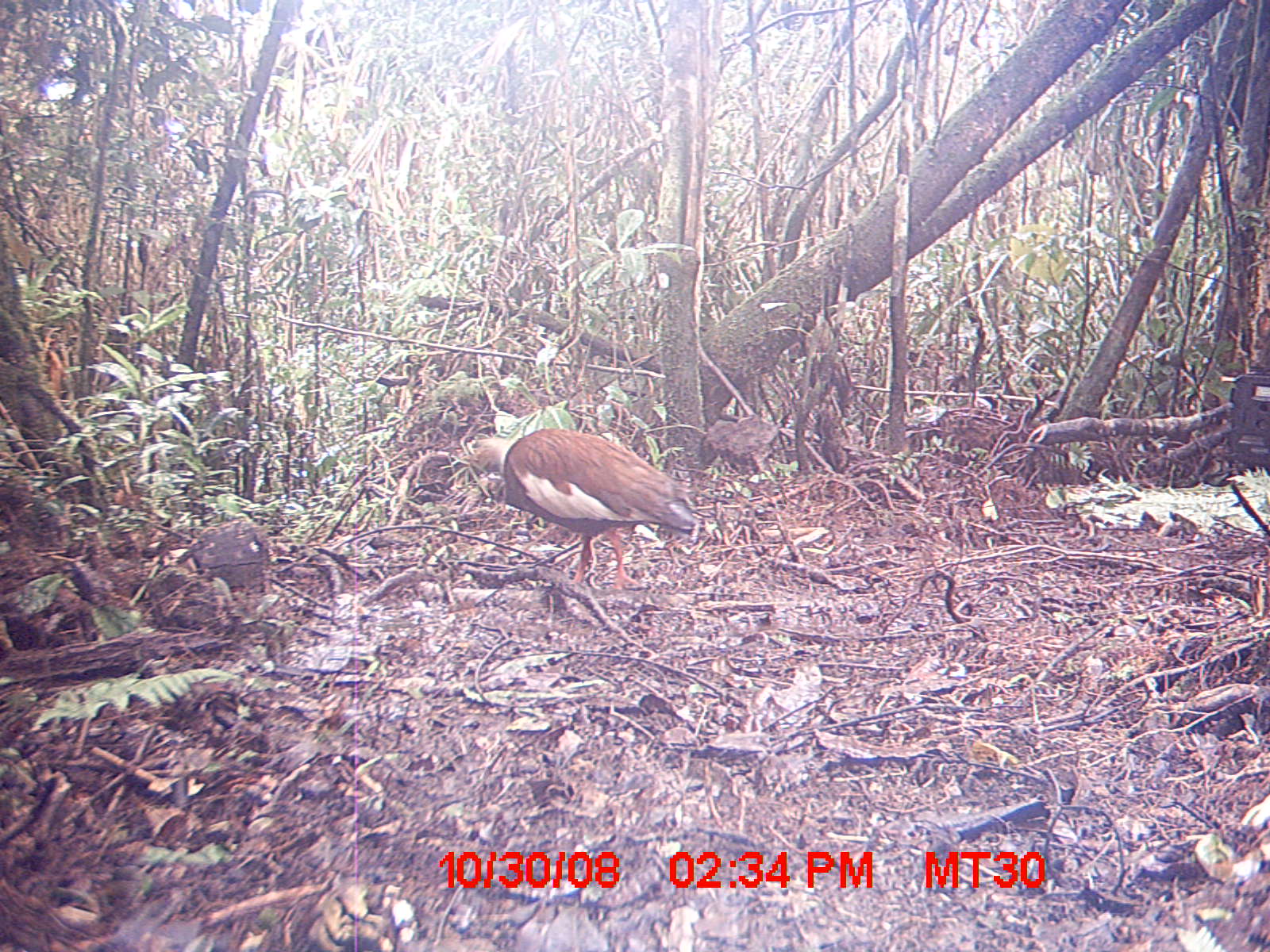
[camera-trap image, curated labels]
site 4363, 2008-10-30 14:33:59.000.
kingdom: Animalia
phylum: Chordata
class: Aves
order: Pelecaniformes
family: Threskiornithidae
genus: Lophotibis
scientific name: Lophotibis cristata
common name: madagascan ibis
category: lophotibis cristataa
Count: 1.